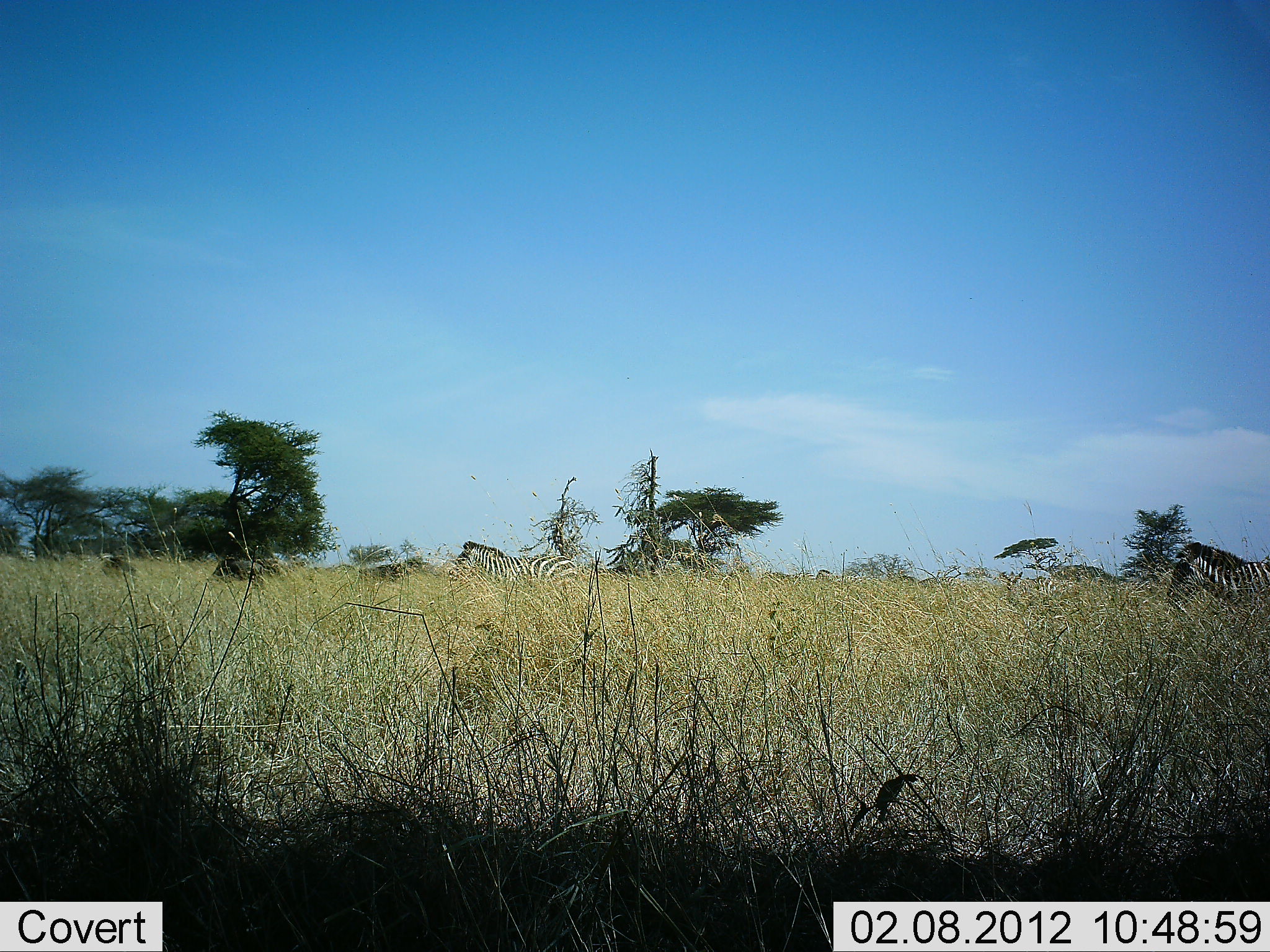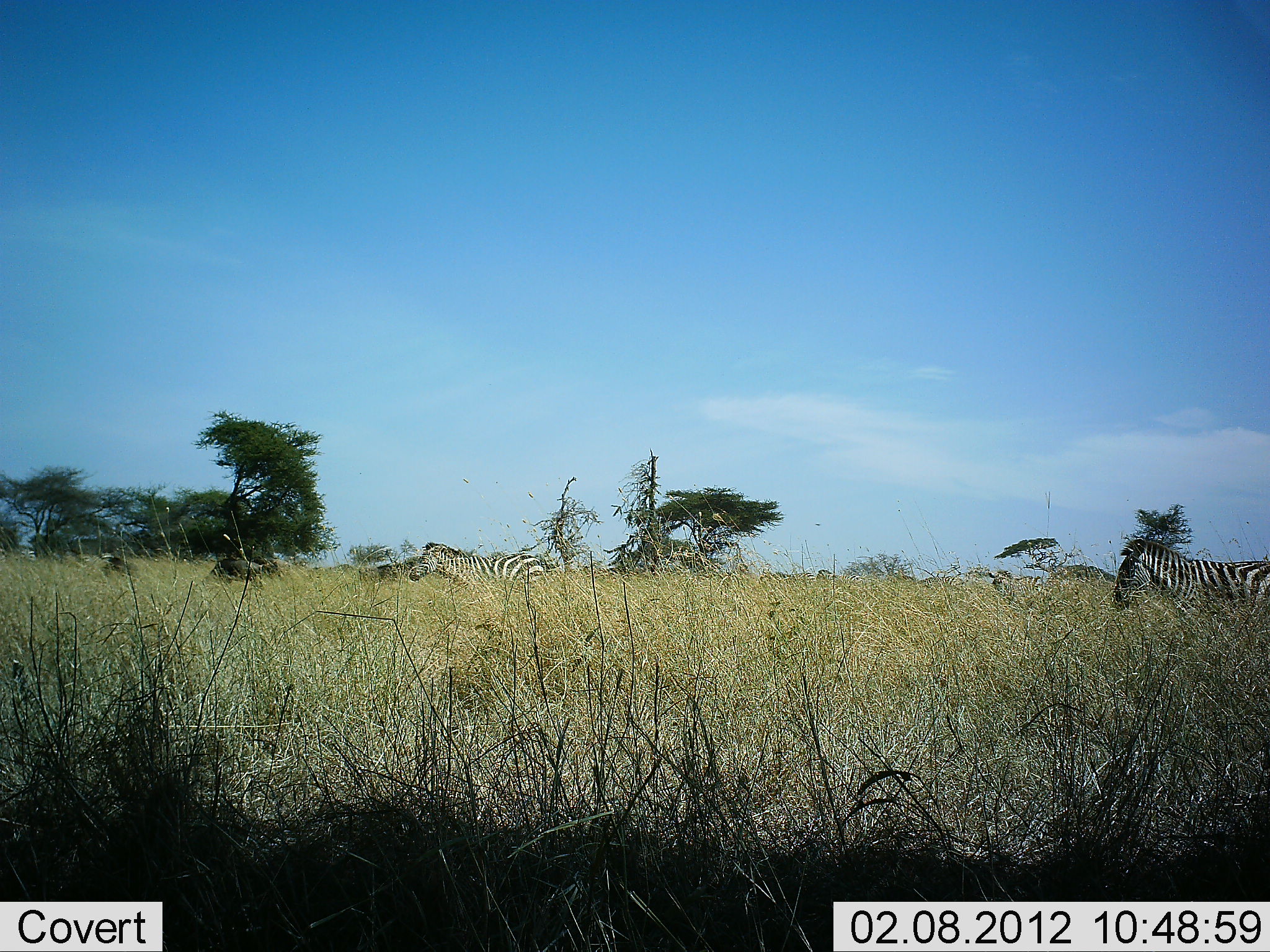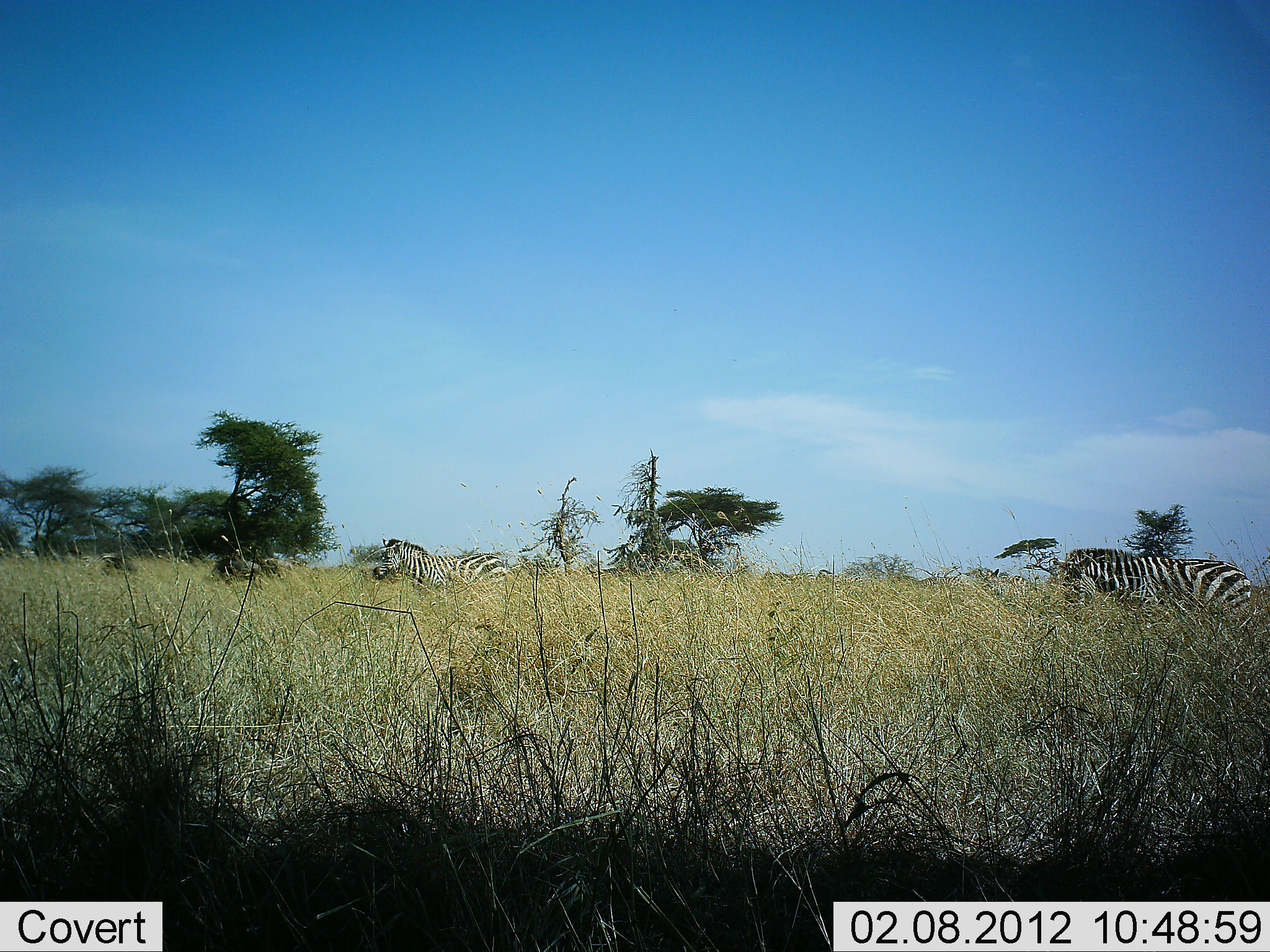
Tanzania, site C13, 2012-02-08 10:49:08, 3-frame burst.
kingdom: Animalia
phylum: Chordata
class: Mammalia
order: Perissodactyla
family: Equidae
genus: Equus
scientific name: Equus quagga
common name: plains zebra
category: zebra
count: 3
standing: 0%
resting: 5%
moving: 95%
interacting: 0%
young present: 5%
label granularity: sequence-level